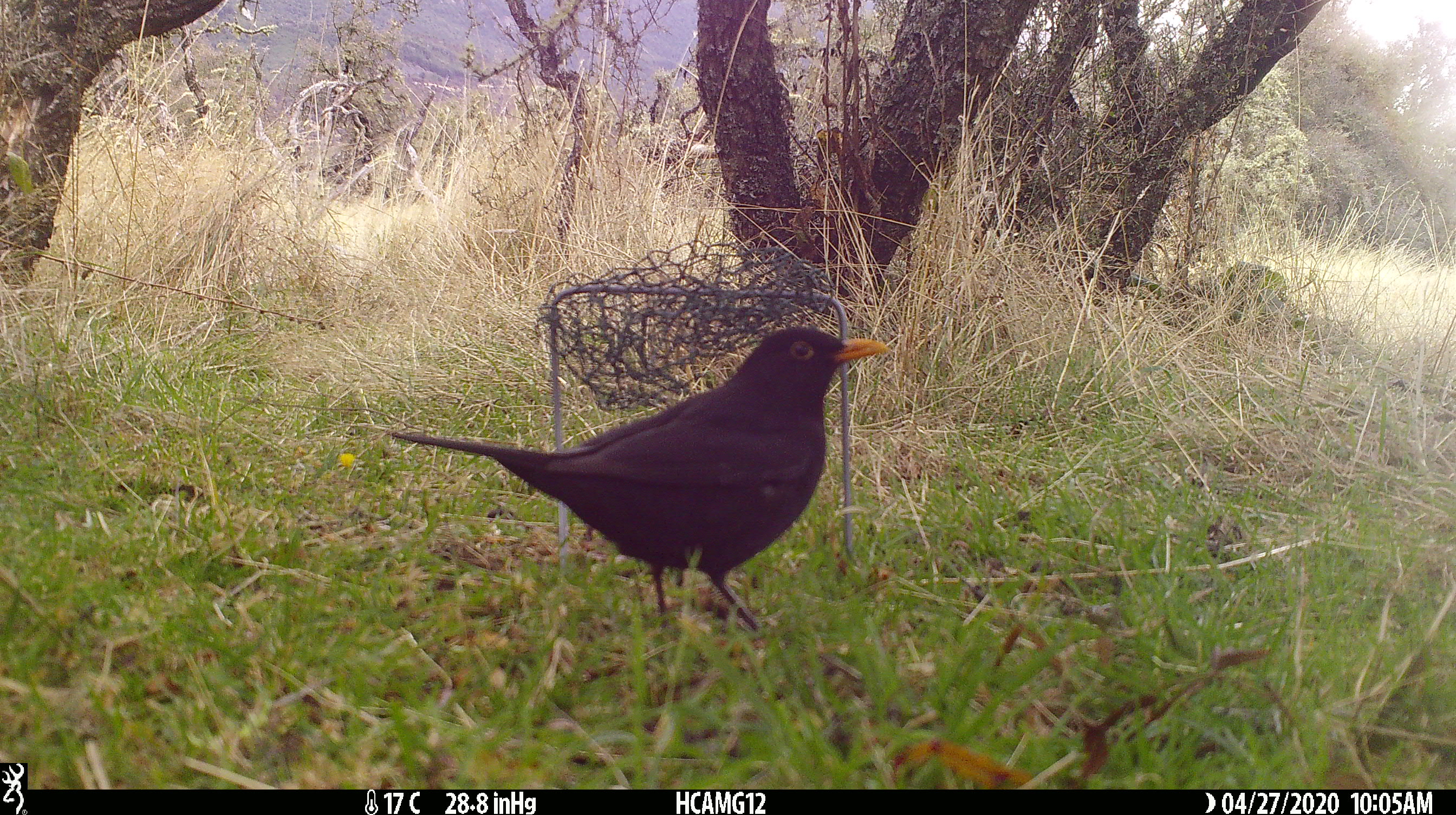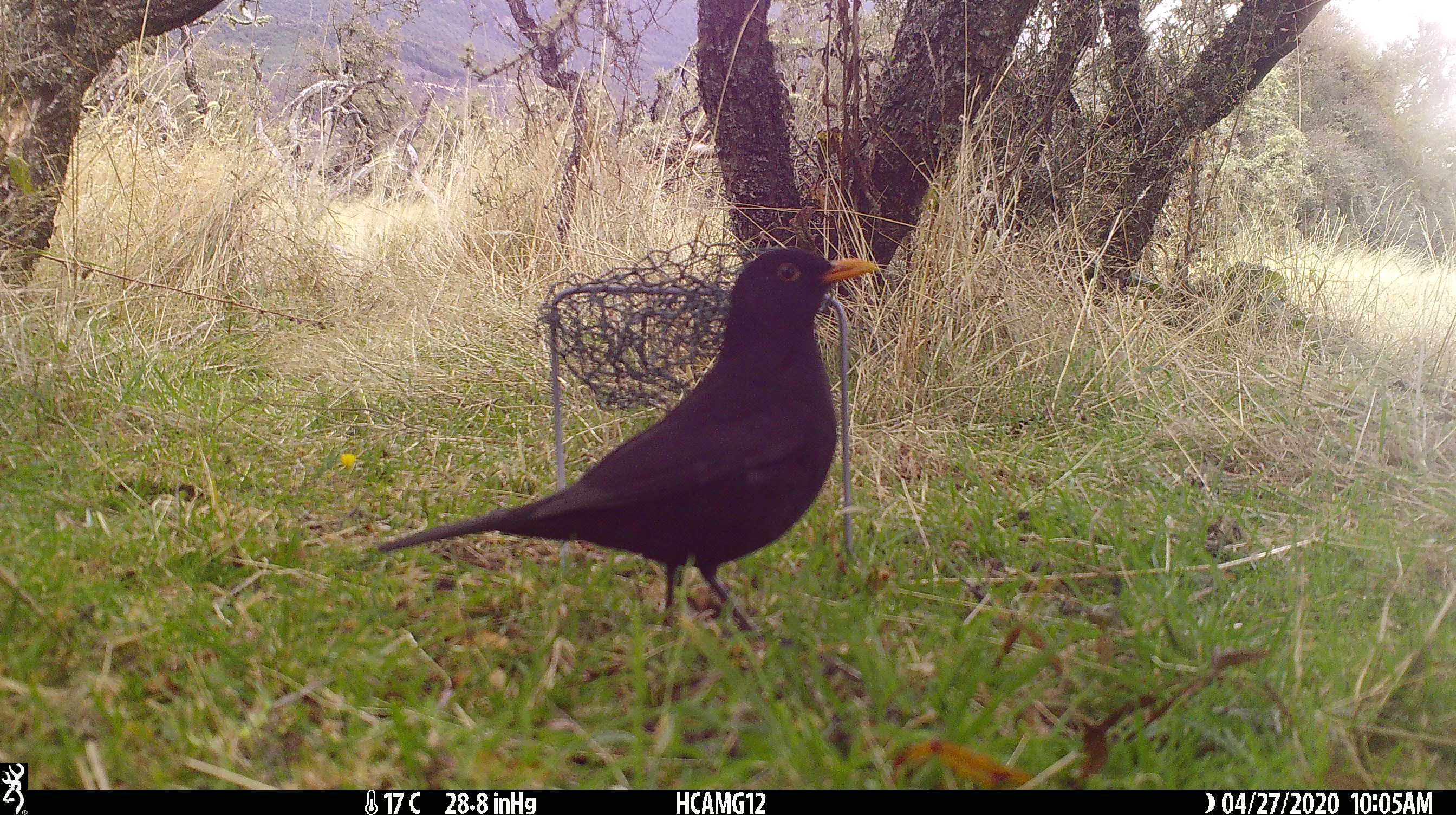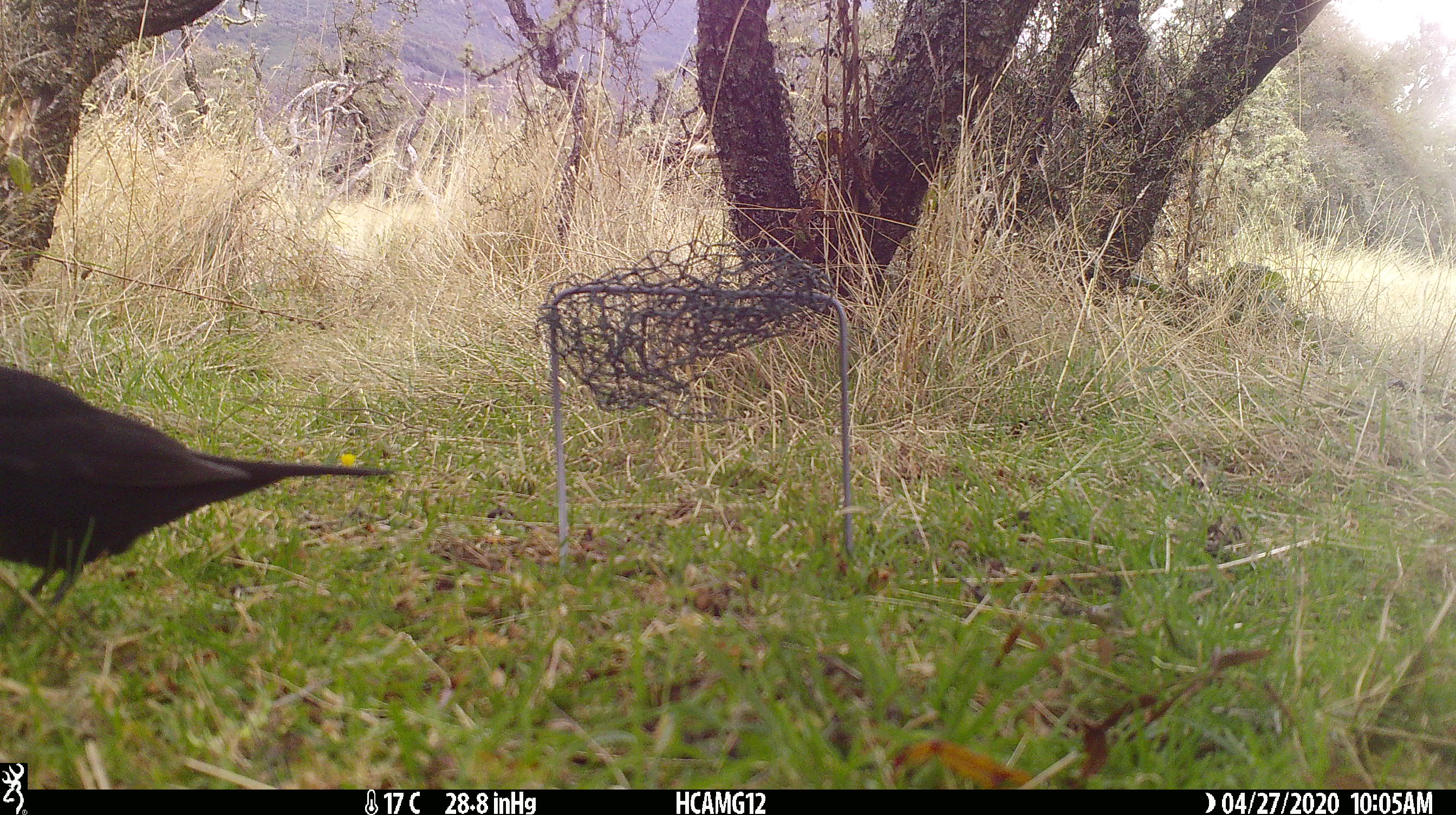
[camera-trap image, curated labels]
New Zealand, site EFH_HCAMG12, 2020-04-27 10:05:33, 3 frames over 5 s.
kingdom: Animalia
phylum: Chordata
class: Aves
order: Passeriformes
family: Turdidae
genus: Turdus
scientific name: Turdus merula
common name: eurasian blackbird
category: blackbird